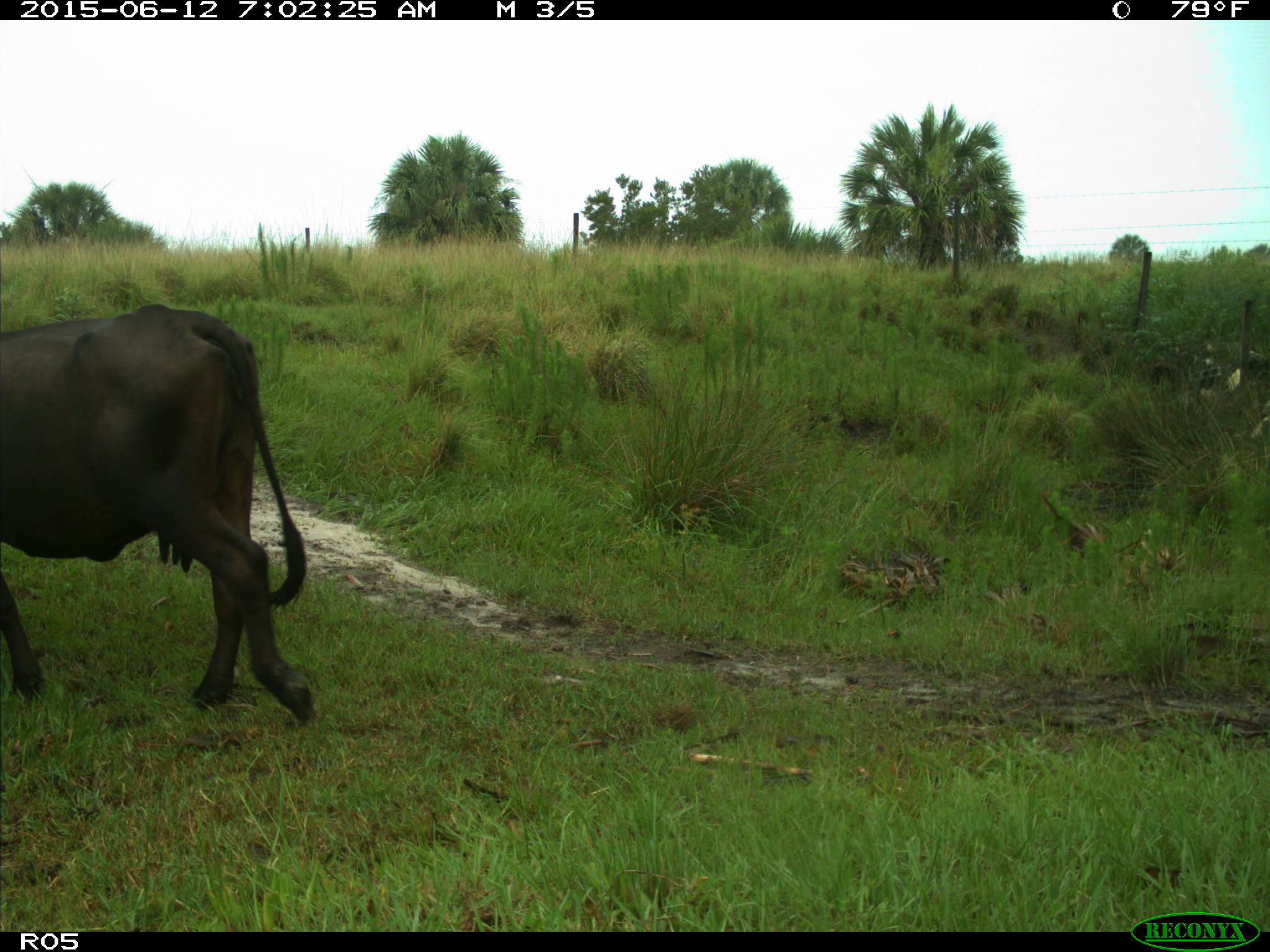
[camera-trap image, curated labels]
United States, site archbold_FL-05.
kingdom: Animalia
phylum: Chordata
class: Mammalia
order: Artiodactyla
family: Bovidae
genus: Bos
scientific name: Bos taurus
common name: domestic cow